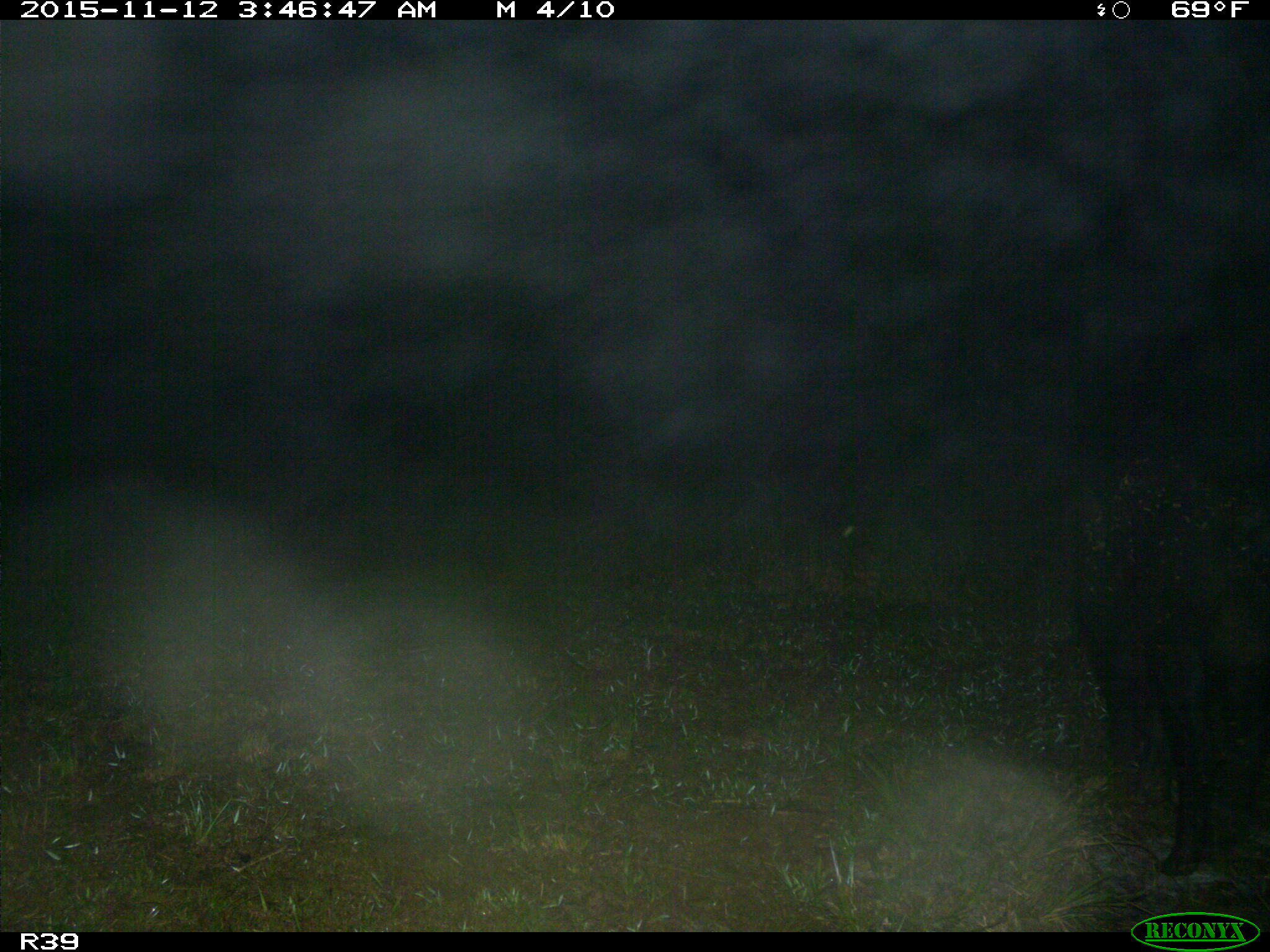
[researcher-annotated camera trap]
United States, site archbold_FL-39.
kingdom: Animalia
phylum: Chordata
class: Mammalia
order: Artiodactyla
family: Suidae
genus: Sus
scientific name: Sus scrofa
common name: wild boar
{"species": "Sus scrofa (wild boar)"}